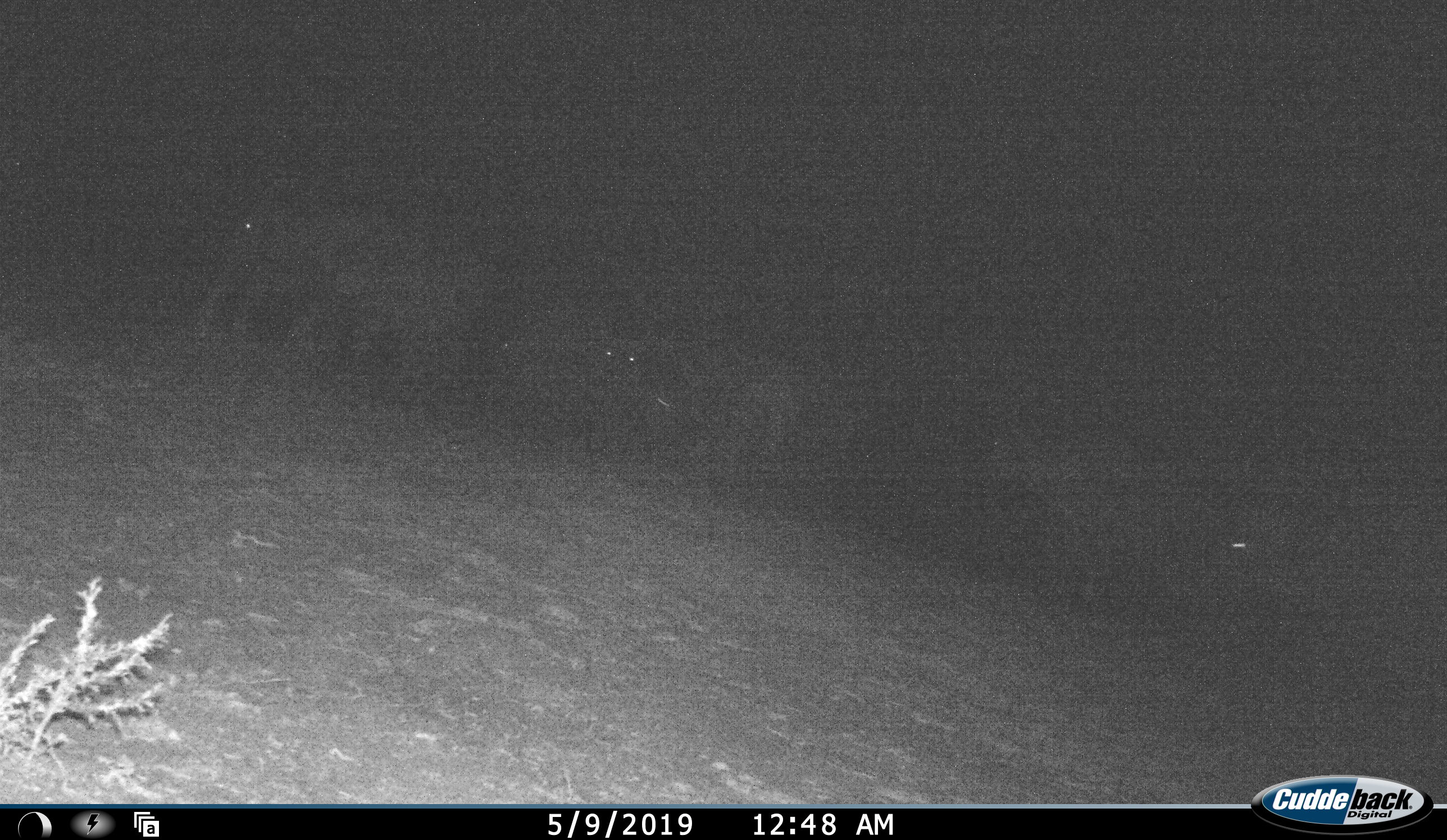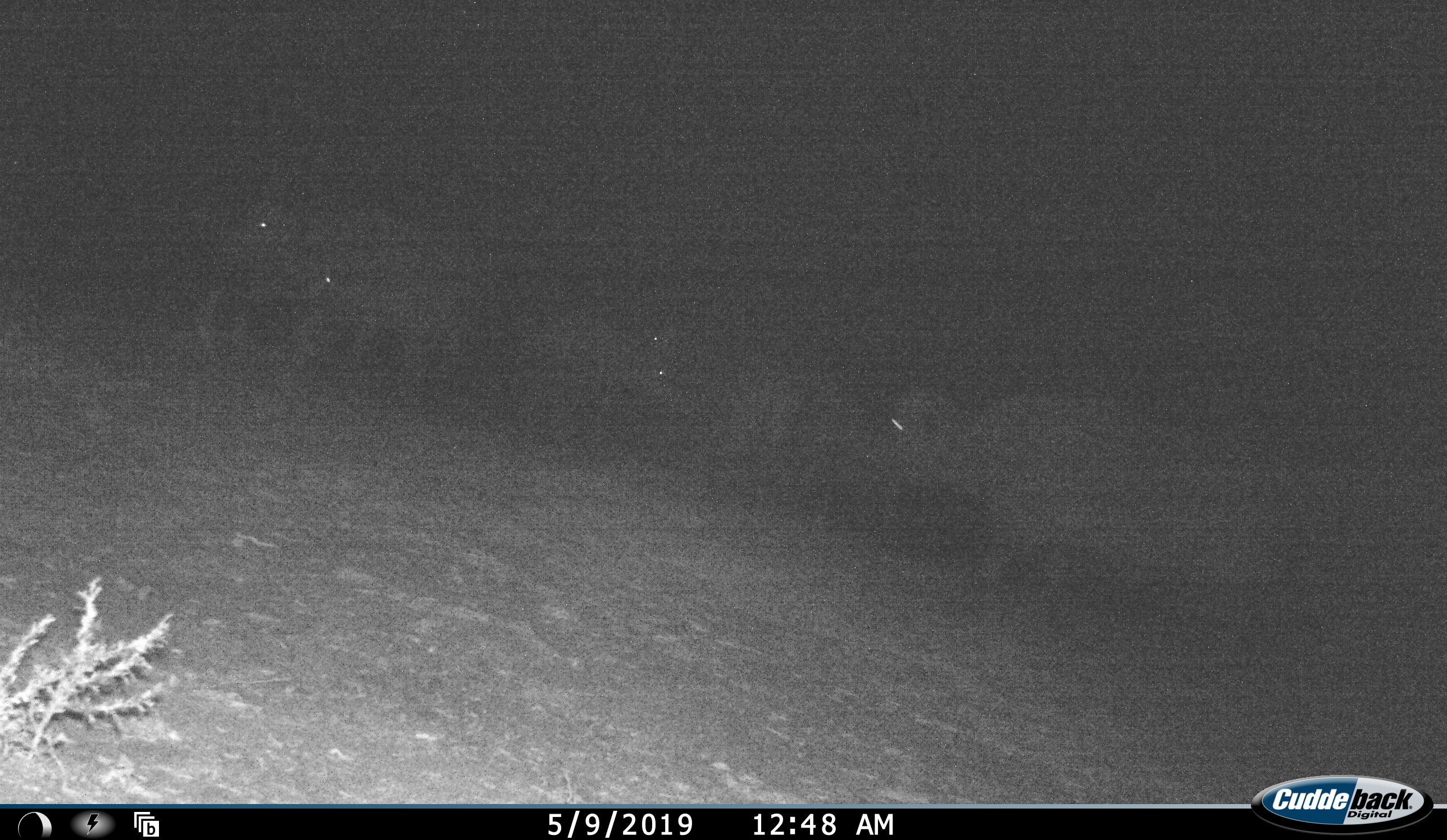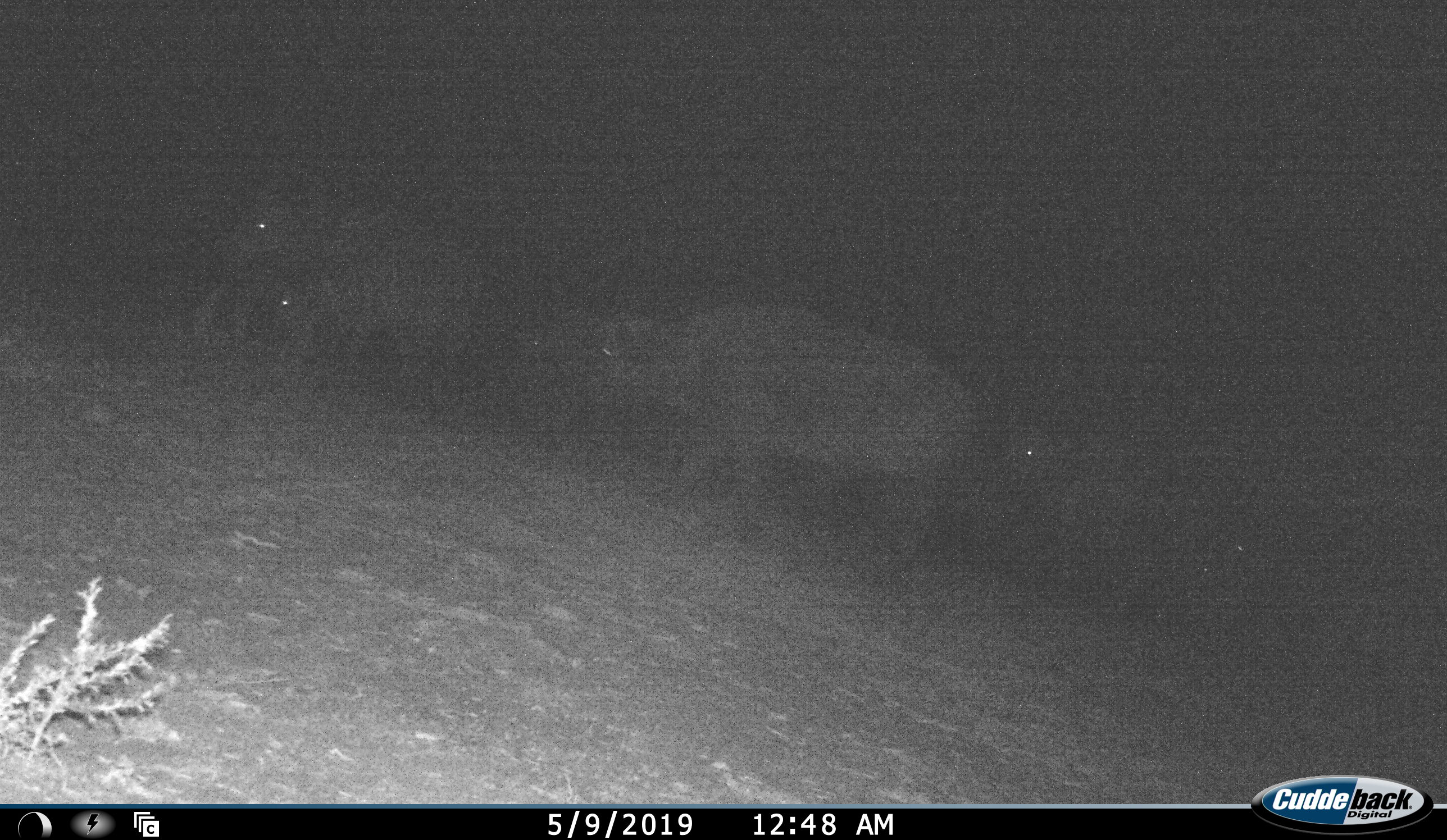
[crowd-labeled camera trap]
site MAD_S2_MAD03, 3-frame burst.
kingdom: Animalia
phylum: Chordata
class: Mammalia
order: Artiodactyla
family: Bovidae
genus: Syncerus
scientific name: Syncerus caffer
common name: african buffalo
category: buffalo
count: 5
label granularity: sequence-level